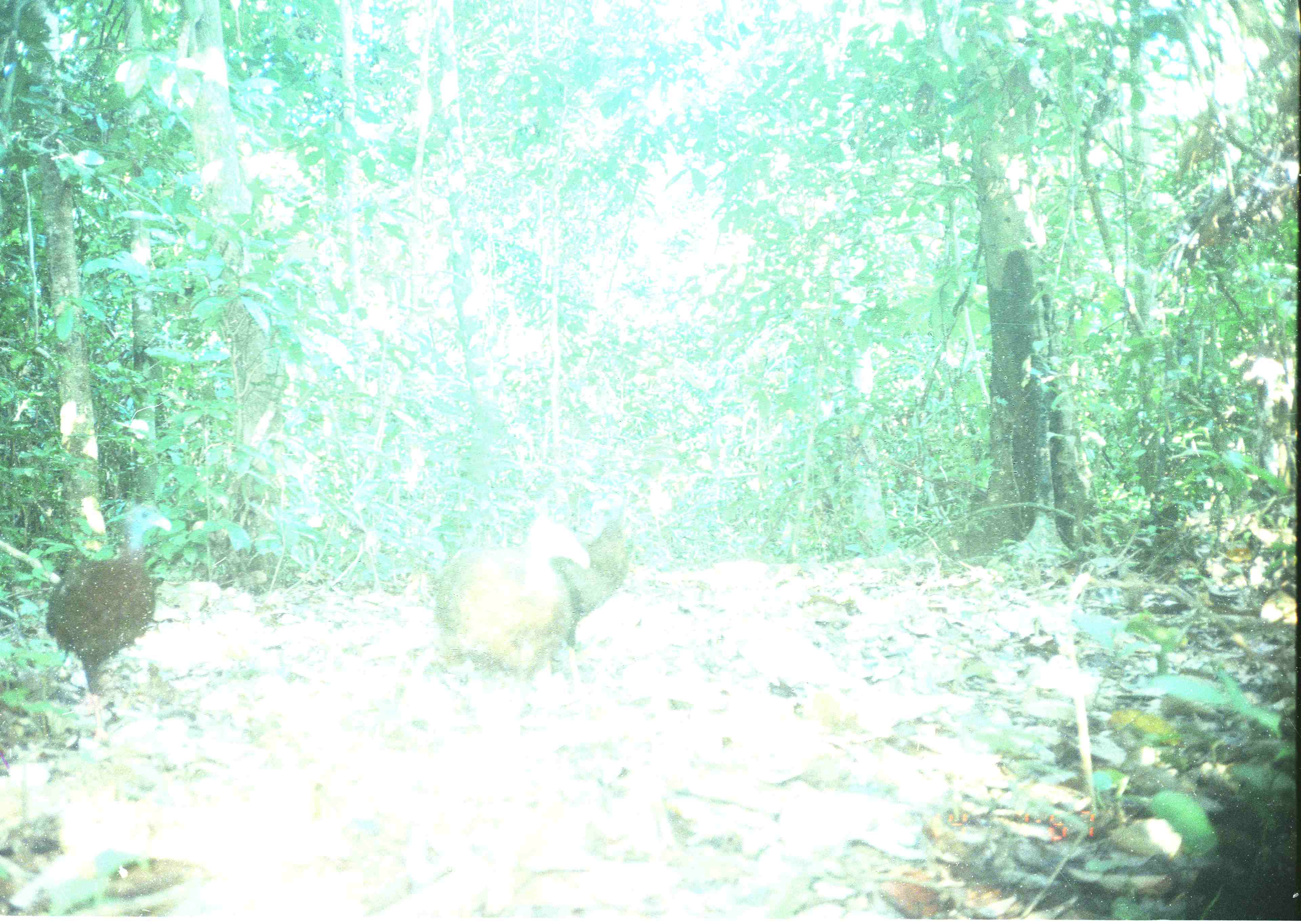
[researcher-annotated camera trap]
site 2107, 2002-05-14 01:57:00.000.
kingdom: Animalia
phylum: Chordata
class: Aves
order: Galliformes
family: Phasianidae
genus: Argusianus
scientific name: Argusianus argus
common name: great argus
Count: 3.